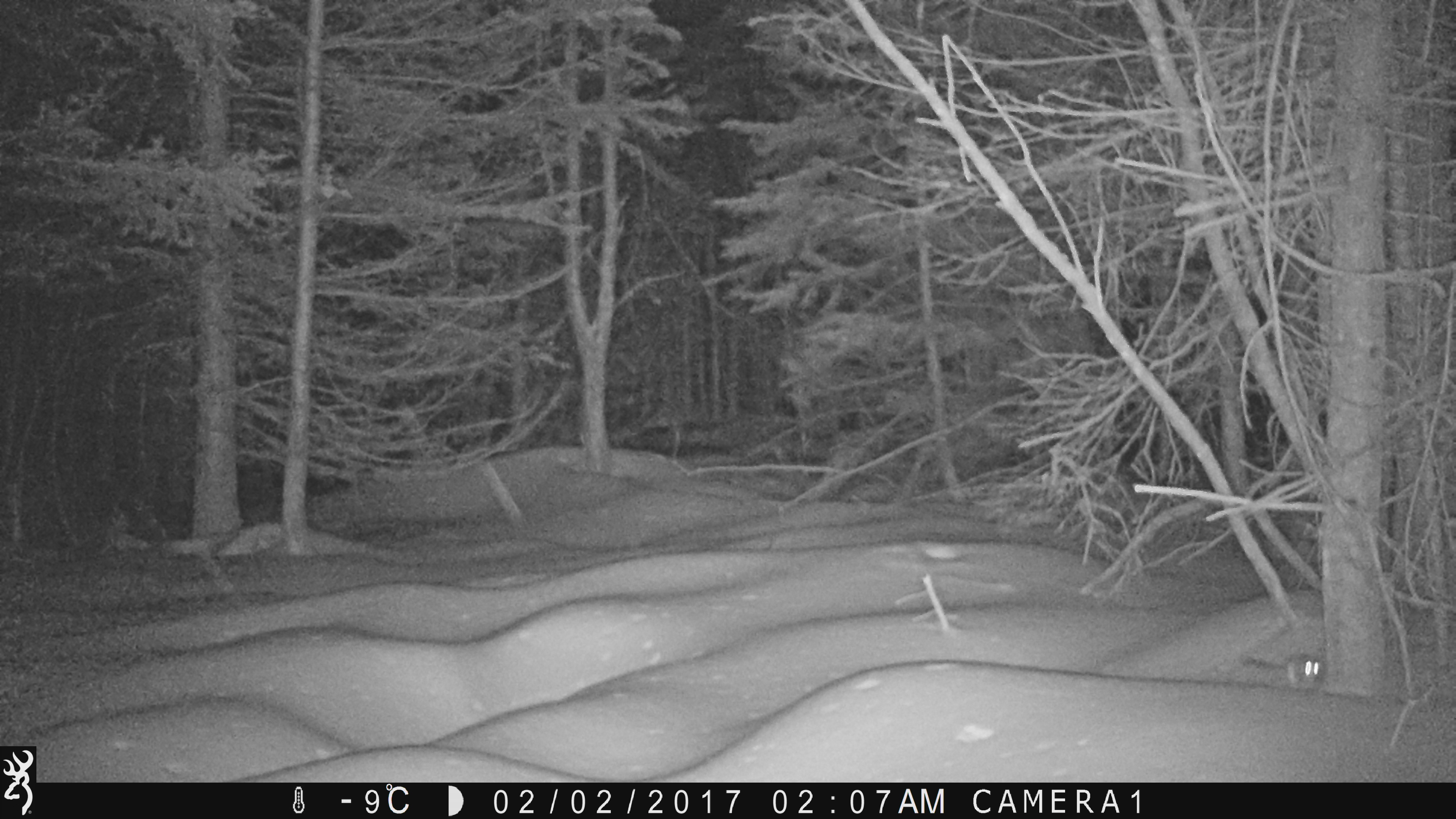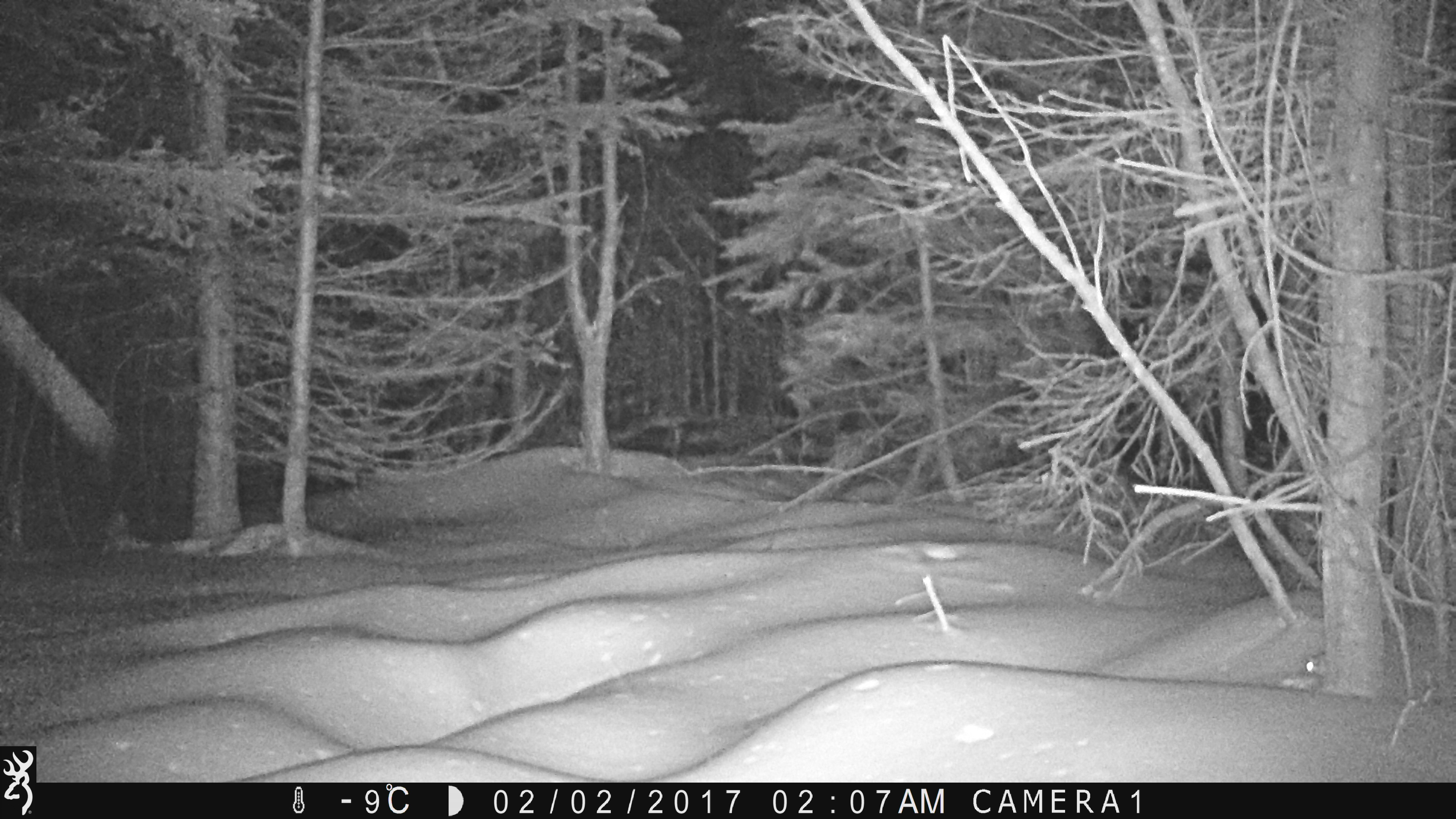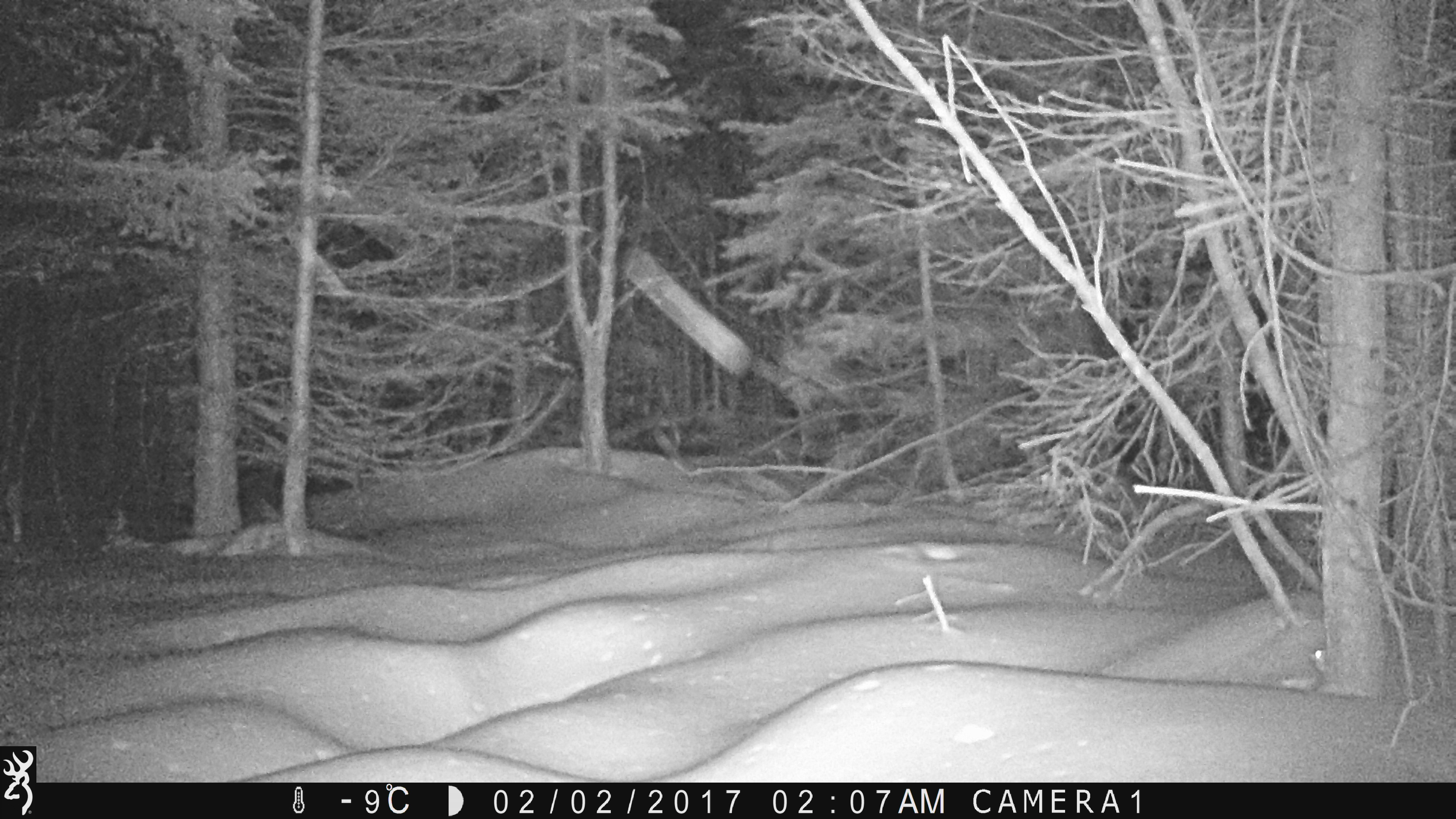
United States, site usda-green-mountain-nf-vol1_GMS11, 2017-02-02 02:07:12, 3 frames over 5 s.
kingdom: Animalia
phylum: Chordata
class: Mammalia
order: Rodentia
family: Sciuridae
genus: Glaucomys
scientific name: Glaucomys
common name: flying squirrel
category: flying squirrel sp.